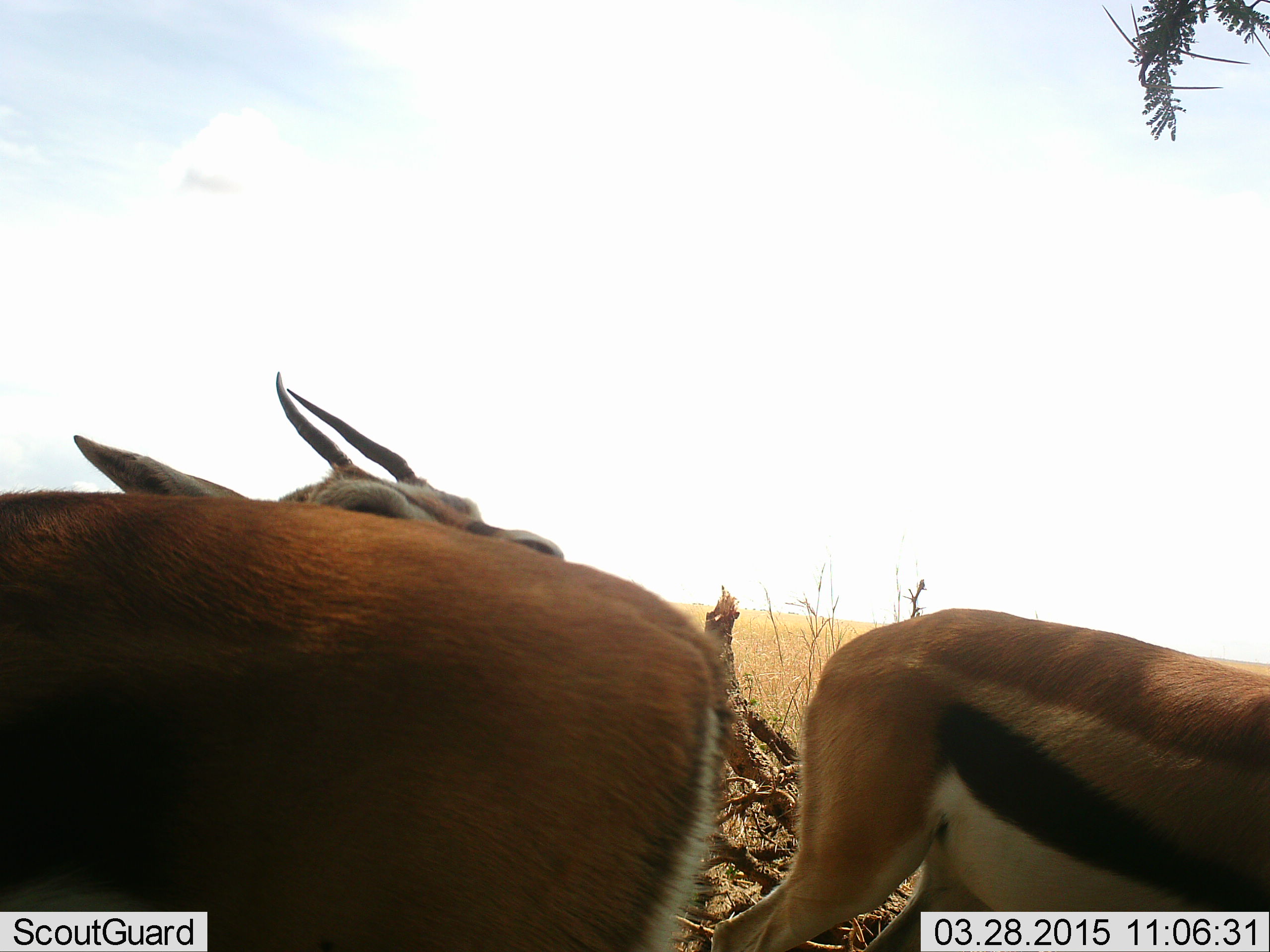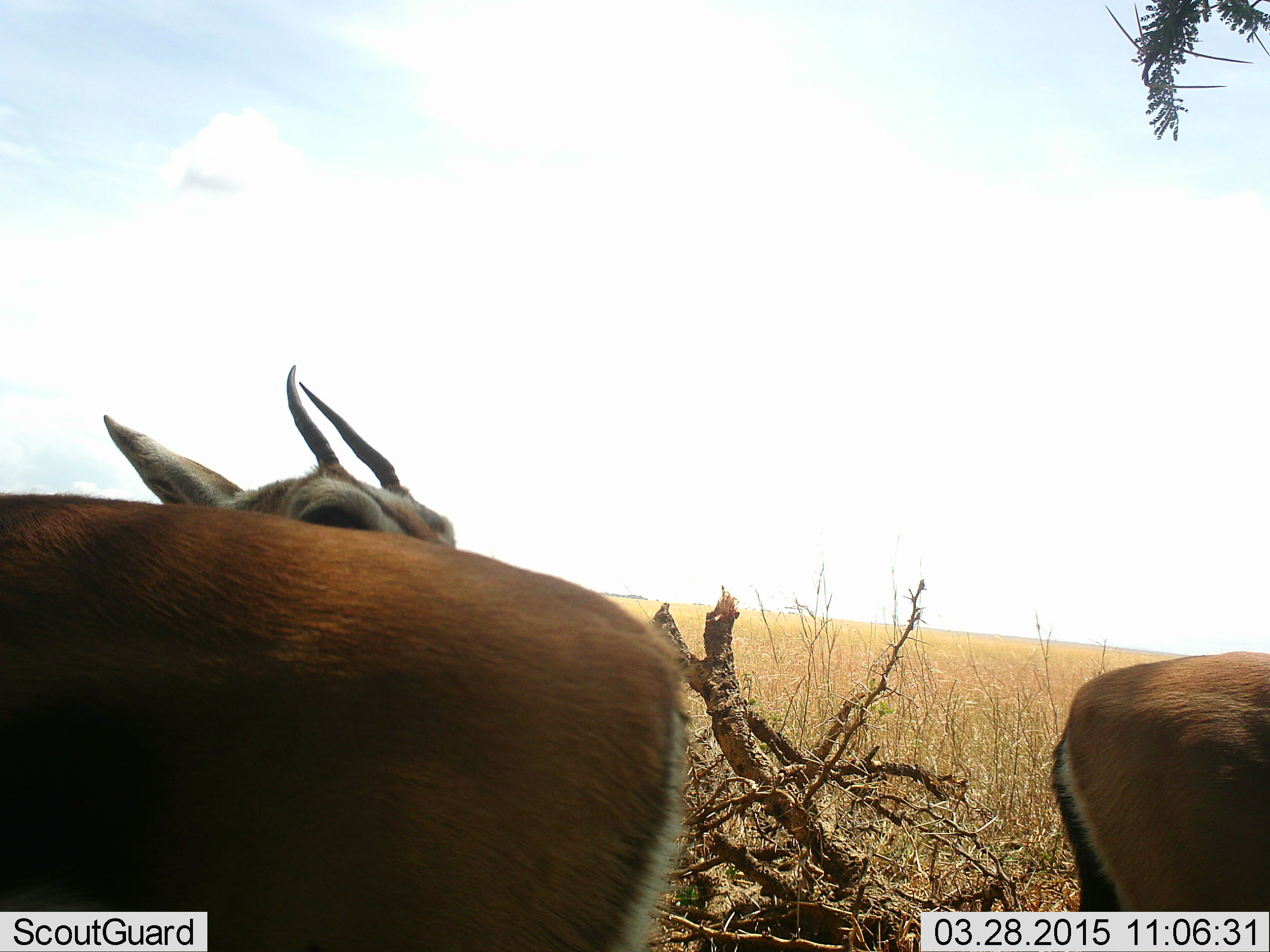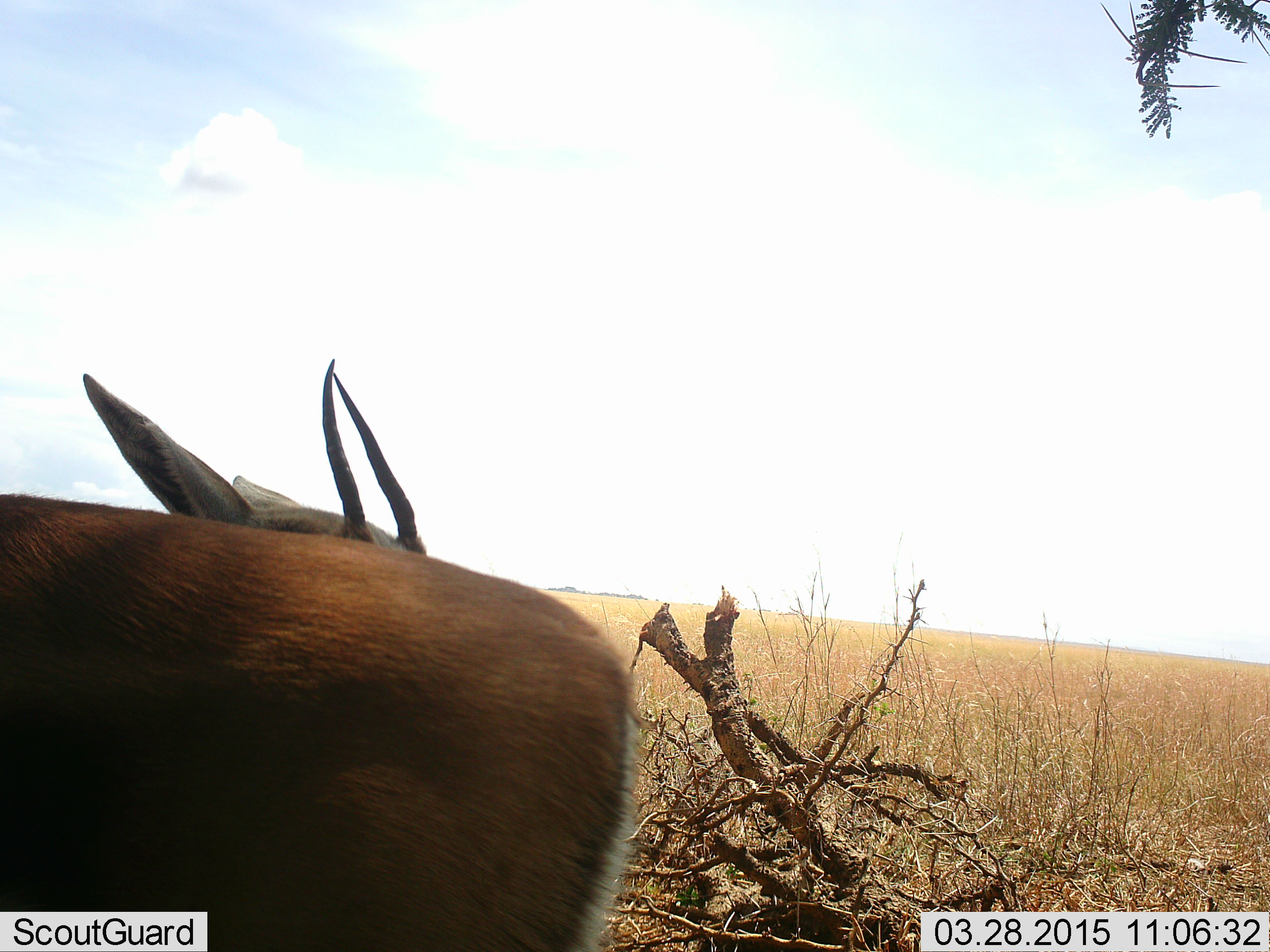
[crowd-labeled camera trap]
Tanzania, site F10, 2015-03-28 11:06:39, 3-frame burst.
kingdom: Animalia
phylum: Chordata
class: Mammalia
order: Artiodactyla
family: Bovidae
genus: Eudorcas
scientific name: Eudorcas thomsonii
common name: thomson's gazelle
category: gazellethomsons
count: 3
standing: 70%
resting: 0%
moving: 30%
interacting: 10%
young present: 0%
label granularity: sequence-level